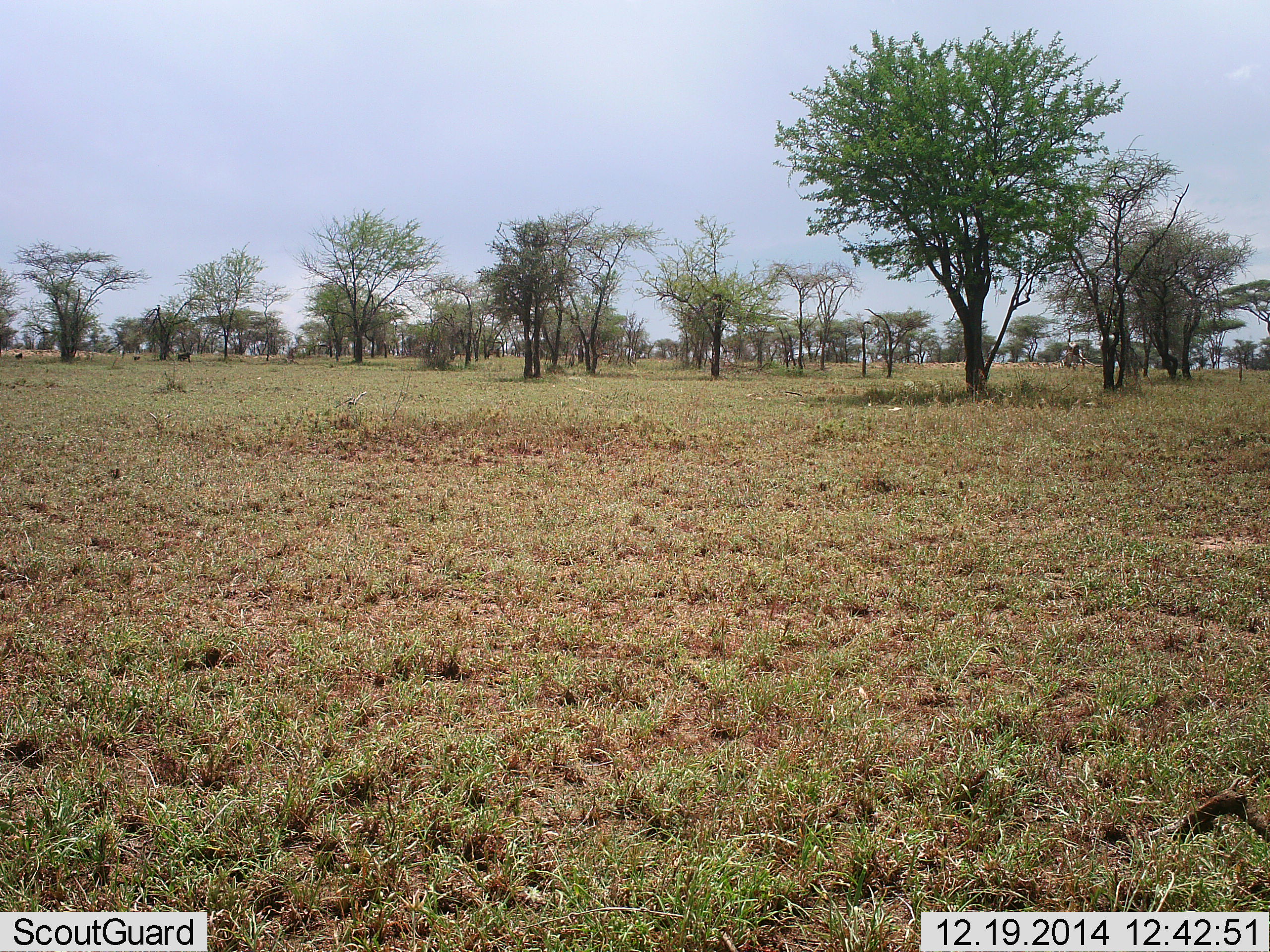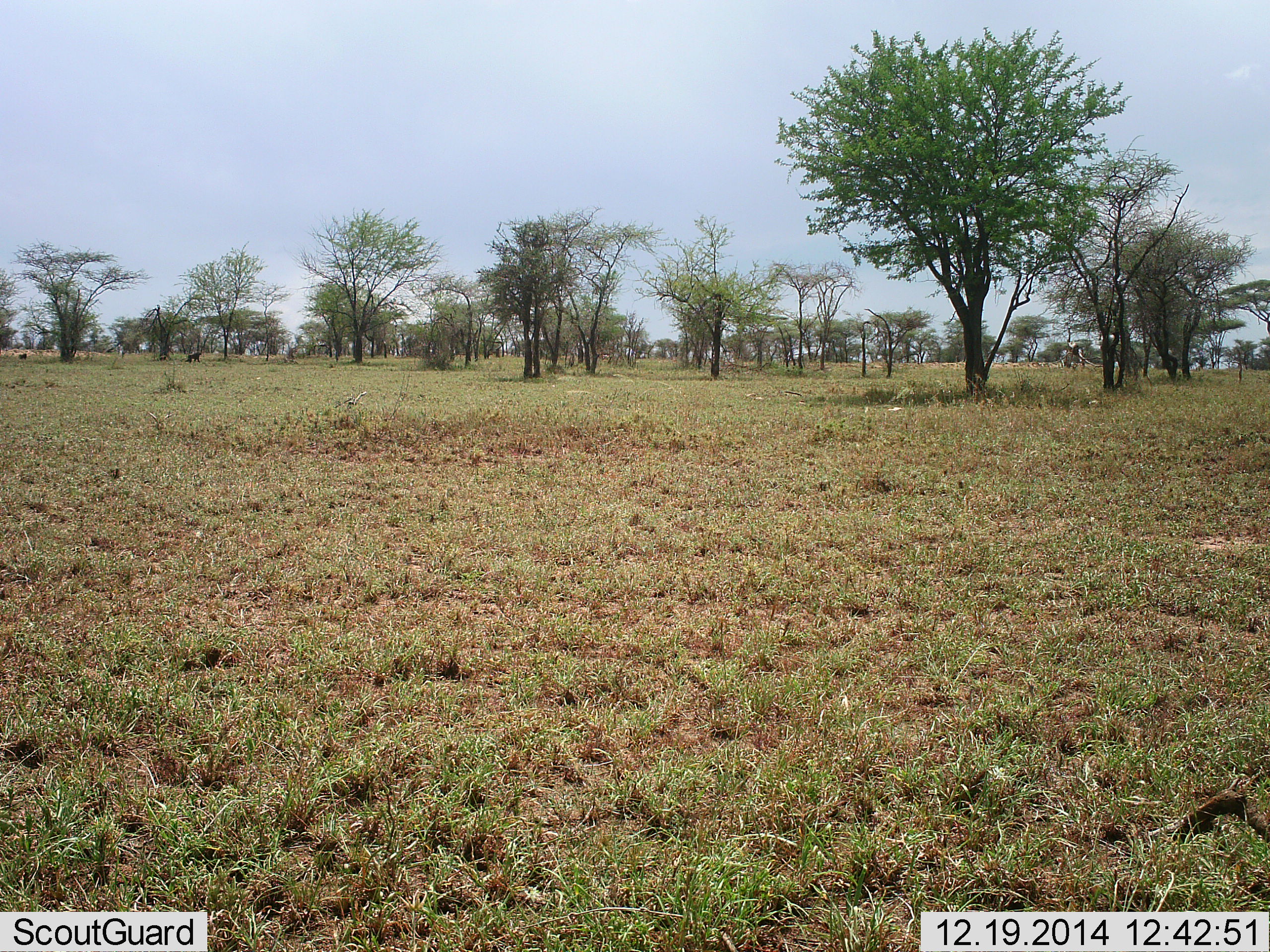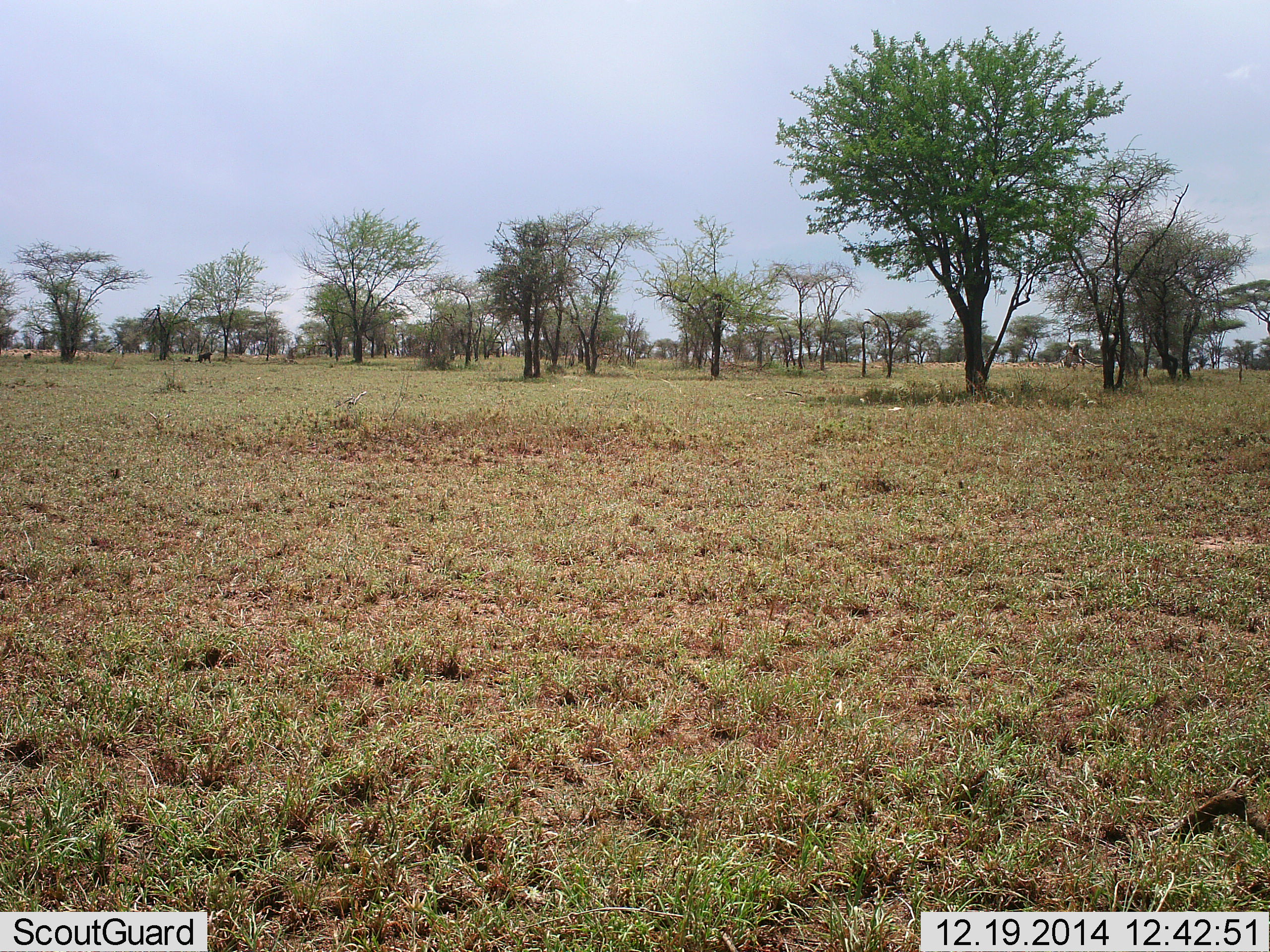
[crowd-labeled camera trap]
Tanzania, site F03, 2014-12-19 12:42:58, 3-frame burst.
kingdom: Animalia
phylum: Chordata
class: Mammalia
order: Artiodactyla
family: Bovidae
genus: Connochaetes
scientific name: Connochaetes taurinus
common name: blue wildebeest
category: wildebeest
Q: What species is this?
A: Wildebeest (blue wildebeest) (Connochaetes taurinus).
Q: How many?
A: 3.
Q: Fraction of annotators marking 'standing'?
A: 0%.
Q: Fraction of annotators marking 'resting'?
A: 0%.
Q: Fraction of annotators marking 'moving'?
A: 100%.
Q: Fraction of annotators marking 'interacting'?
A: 0%.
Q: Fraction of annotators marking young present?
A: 25%.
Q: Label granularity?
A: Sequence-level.